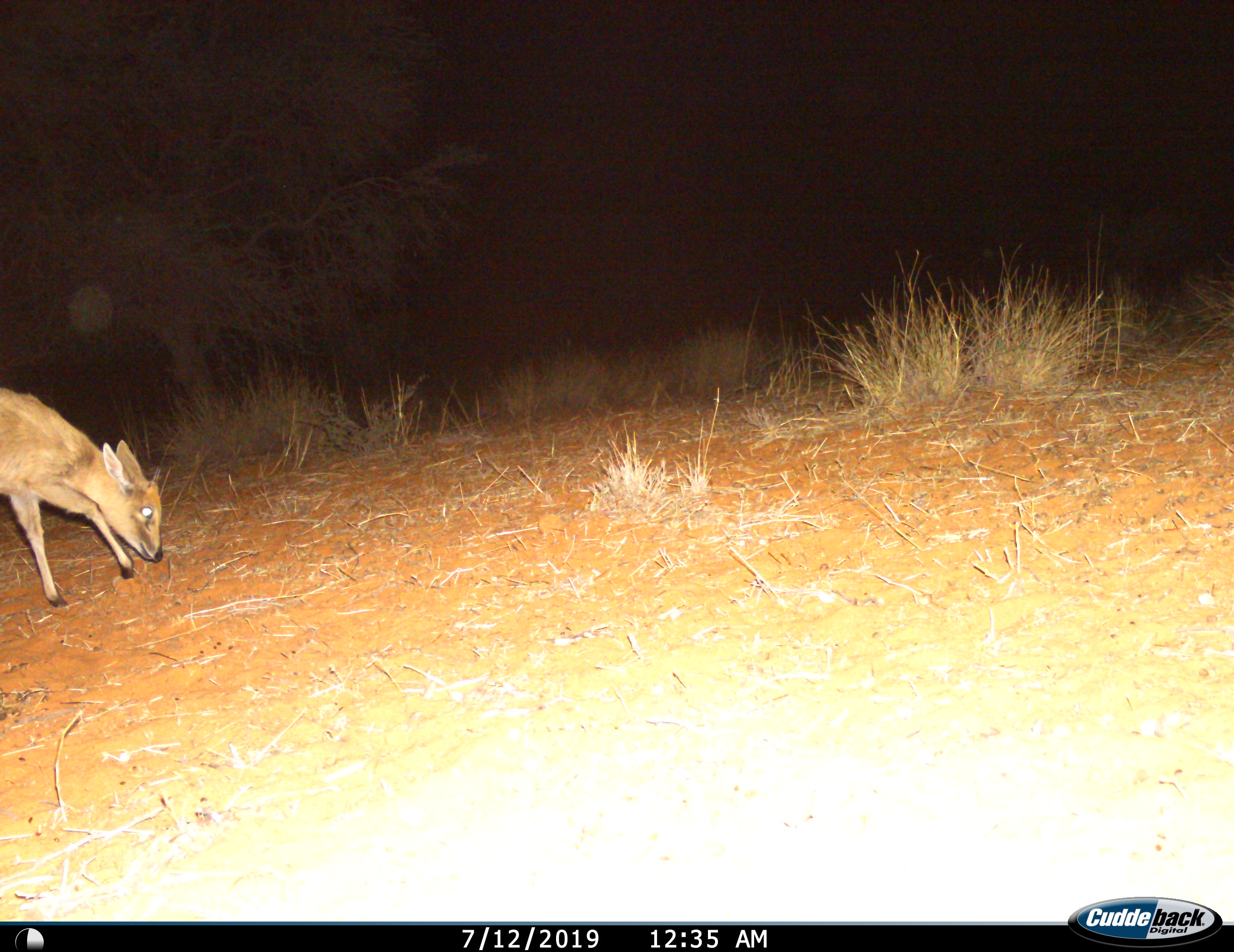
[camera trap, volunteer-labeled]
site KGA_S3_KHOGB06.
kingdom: Animalia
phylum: Chordata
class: Mammalia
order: Artiodactyla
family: Bovidae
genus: Sylvicapra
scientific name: Sylvicapra grimmia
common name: common duiker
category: duikercommongrey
Duikercommongrey (common duiker) (Sylvicapra grimmia), count 1. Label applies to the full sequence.